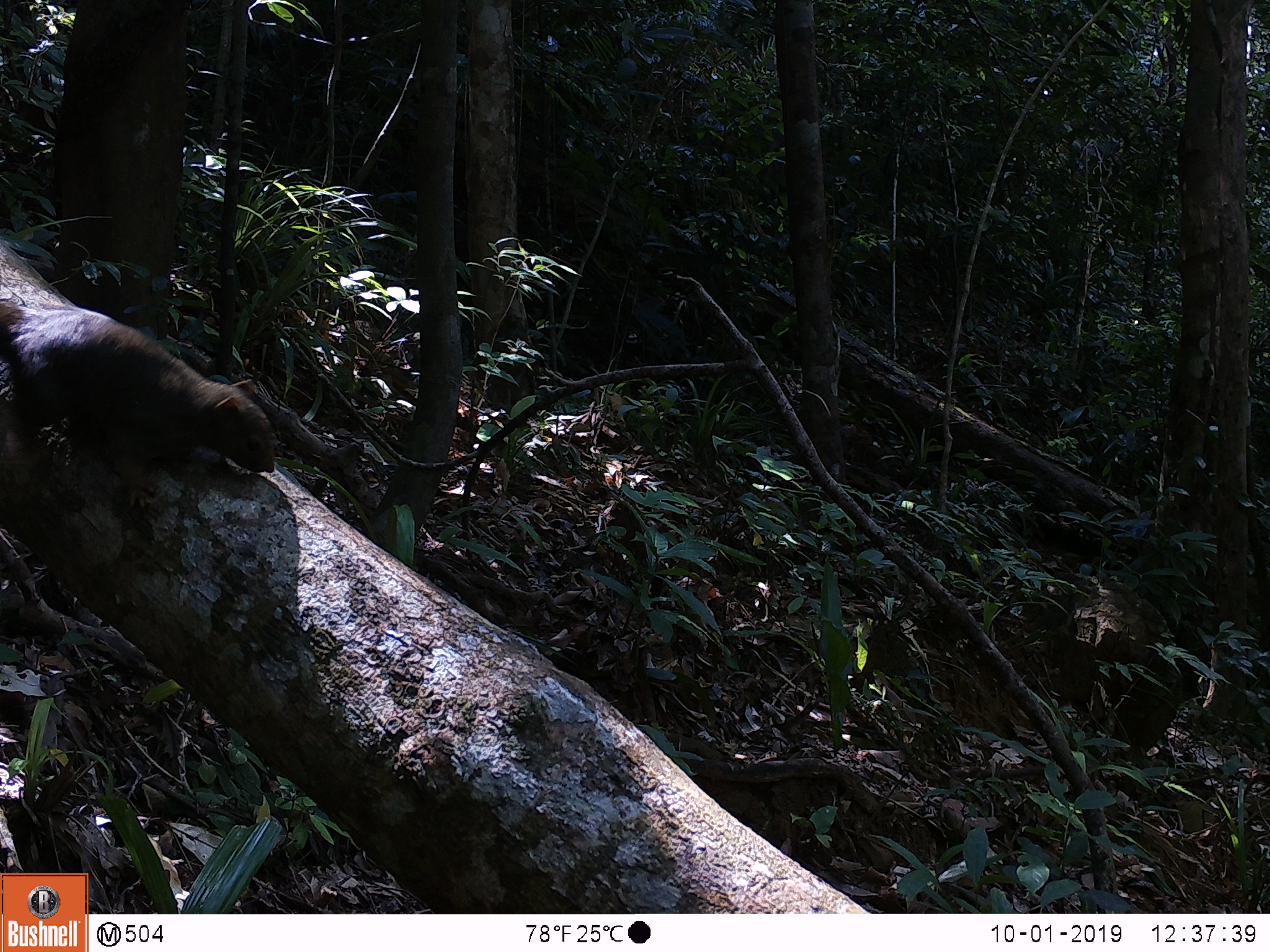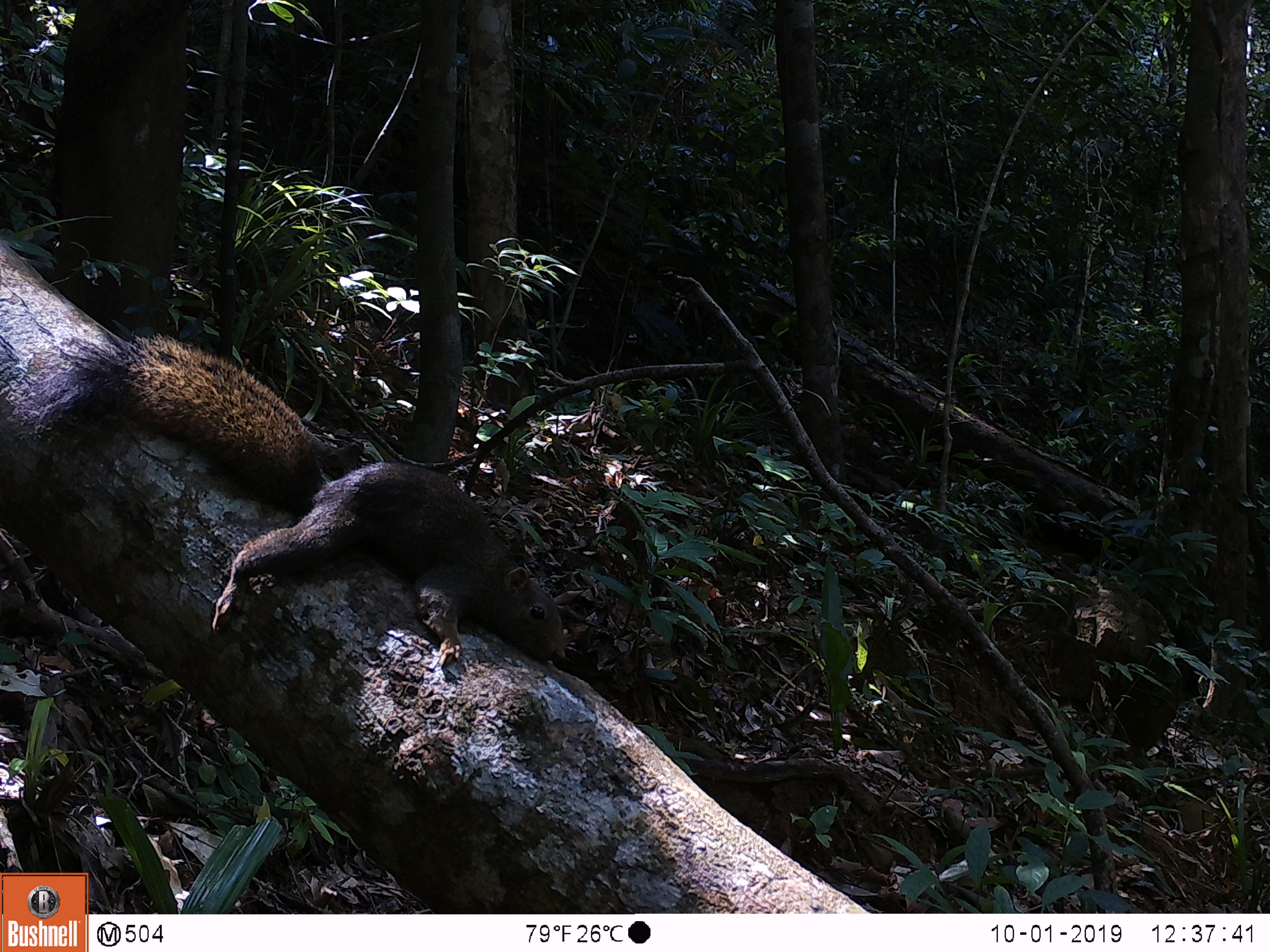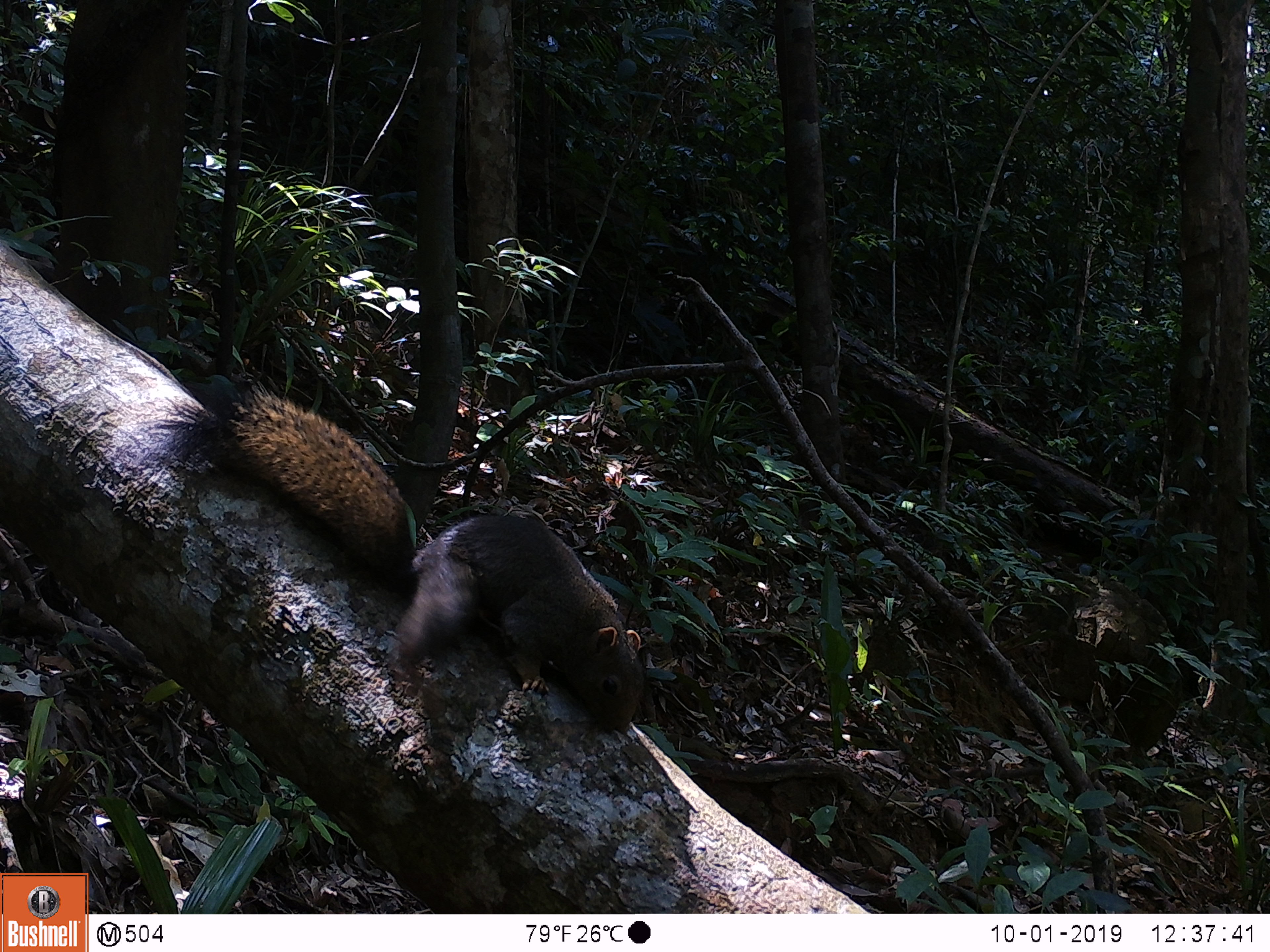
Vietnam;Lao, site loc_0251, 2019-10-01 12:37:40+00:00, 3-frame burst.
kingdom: Animalia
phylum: Chordata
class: Mammalia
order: Rodentia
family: Sciuridae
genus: Callosciurus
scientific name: Callosciurus erythraeus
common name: pallas's squirrel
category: pallass squirrel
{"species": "pallass squirrel (pallas's squirrel) (Callosciurus erythraeus)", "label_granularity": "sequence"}